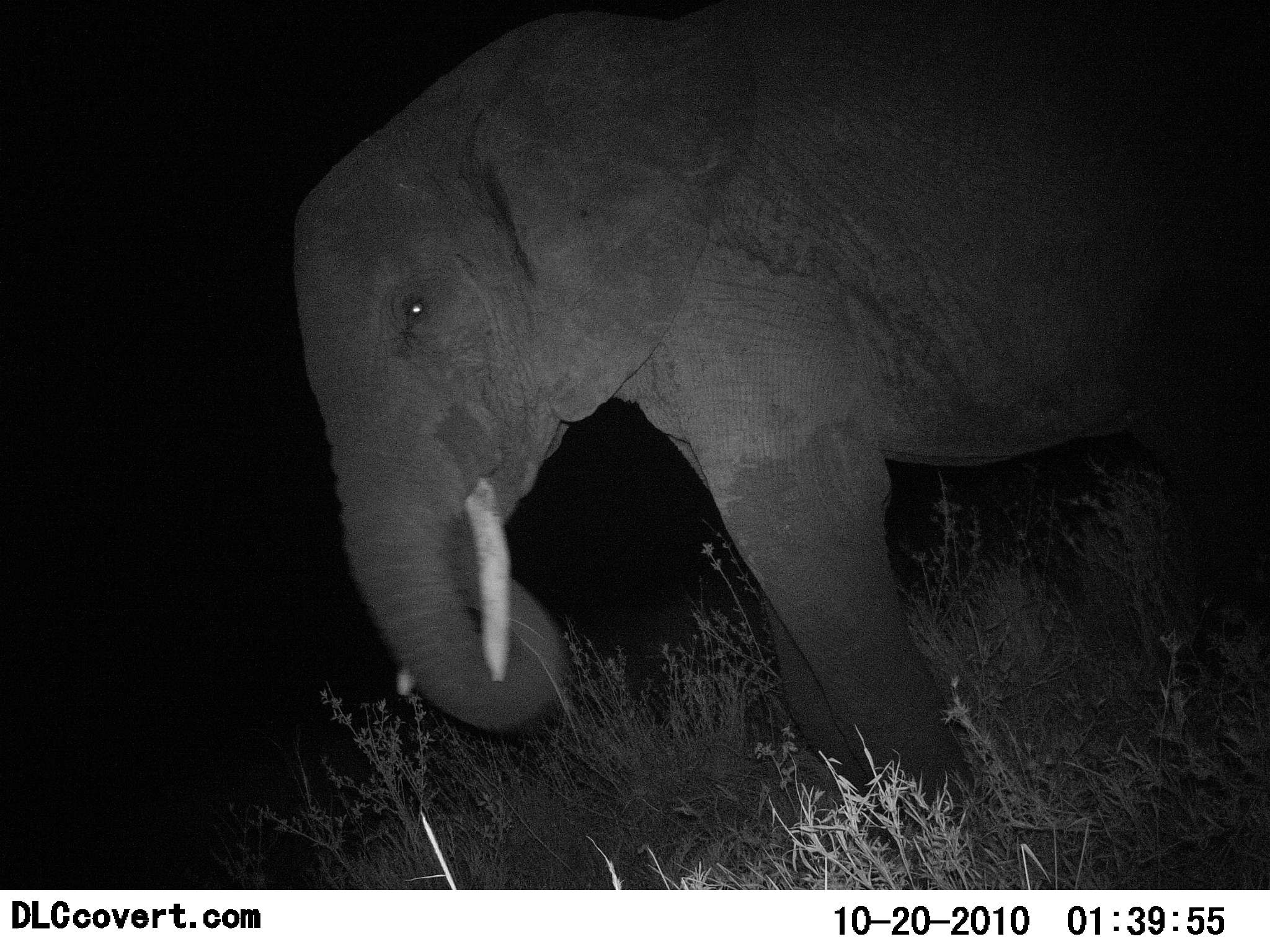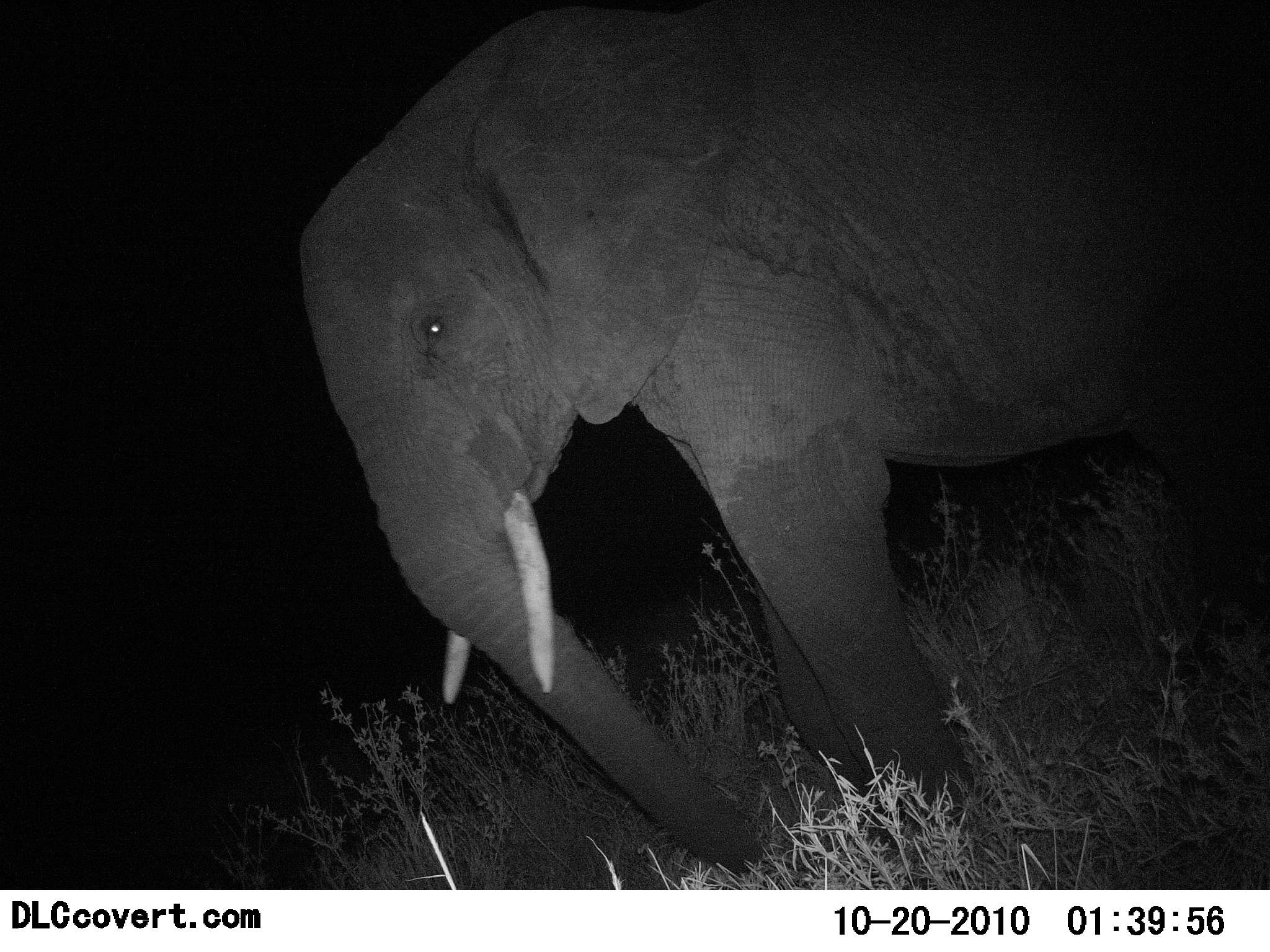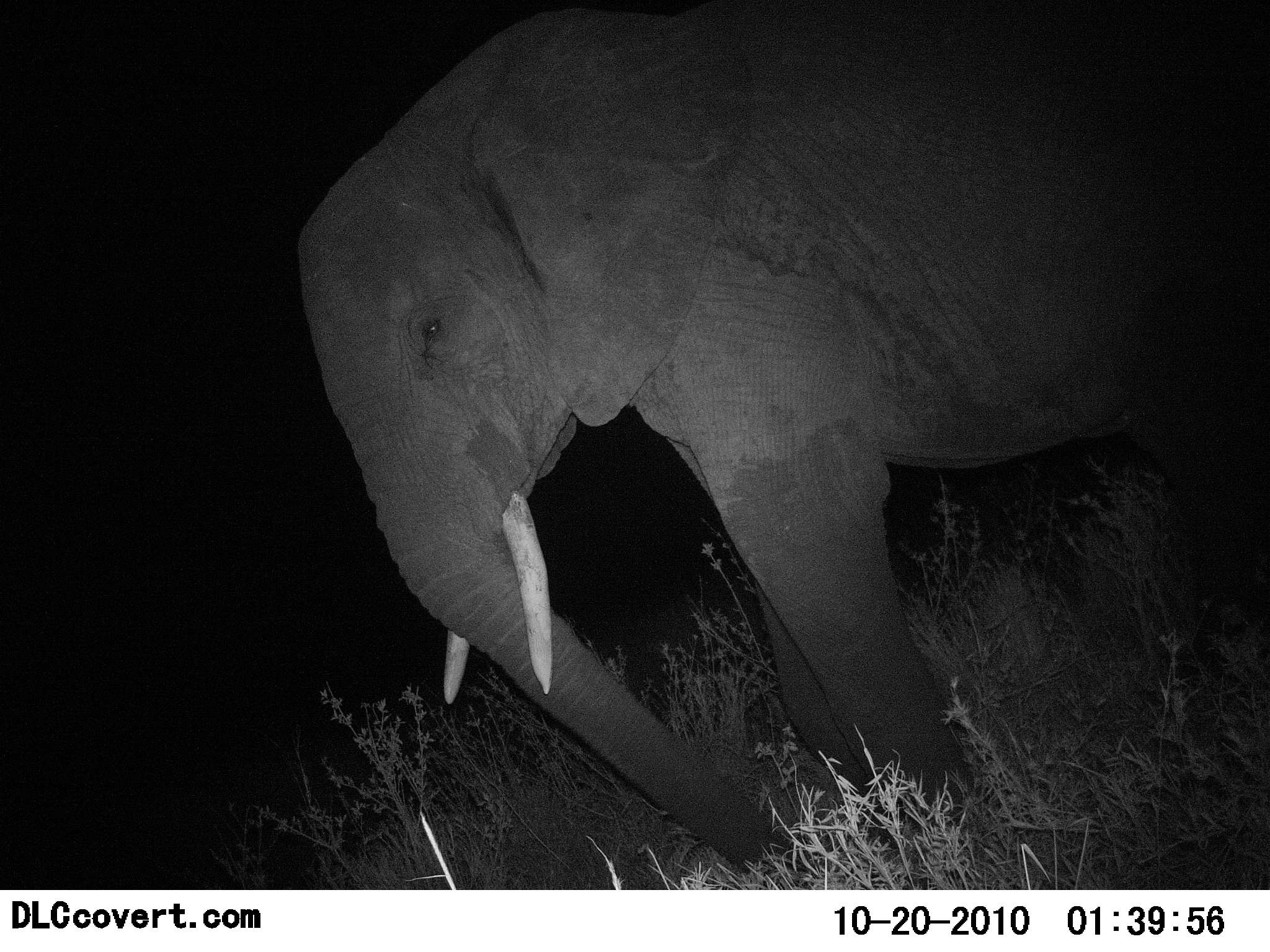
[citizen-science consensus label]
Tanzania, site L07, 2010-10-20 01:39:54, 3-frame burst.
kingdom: Animalia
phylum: Chordata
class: Mammalia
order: Proboscidea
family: Elephantidae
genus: Loxodonta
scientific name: Loxodonta africana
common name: african bush elephant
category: elephant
Elephant (african bush elephant) (Loxodonta africana), count 1. Behavior (volunteer vote fractions): standing 53%, resting 0%, moving 7%, interacting 0%. Young present (vote fraction): 0%. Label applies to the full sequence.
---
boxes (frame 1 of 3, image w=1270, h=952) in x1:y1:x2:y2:
animal: 291:1:1270:850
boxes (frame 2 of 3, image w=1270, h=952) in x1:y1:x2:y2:
animal: 297:1:1270:876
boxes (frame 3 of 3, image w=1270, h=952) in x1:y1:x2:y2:
animal: 297:1:1270:876